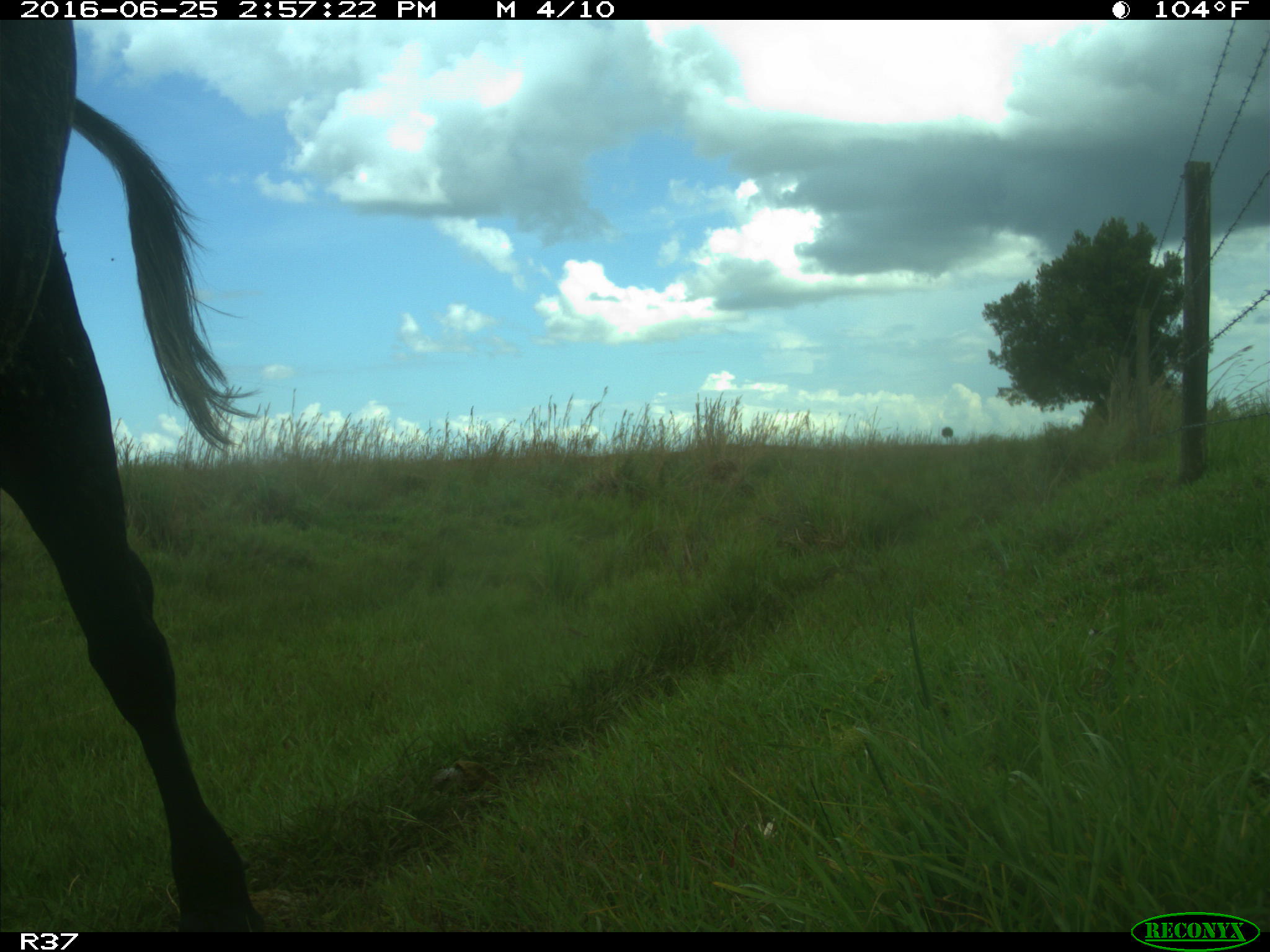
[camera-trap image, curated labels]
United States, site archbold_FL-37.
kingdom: Animalia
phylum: Chordata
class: Mammalia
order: Artiodactyla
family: Bovidae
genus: Bos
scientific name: Bos taurus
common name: domestic cow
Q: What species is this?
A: Bos taurus (domestic cow).